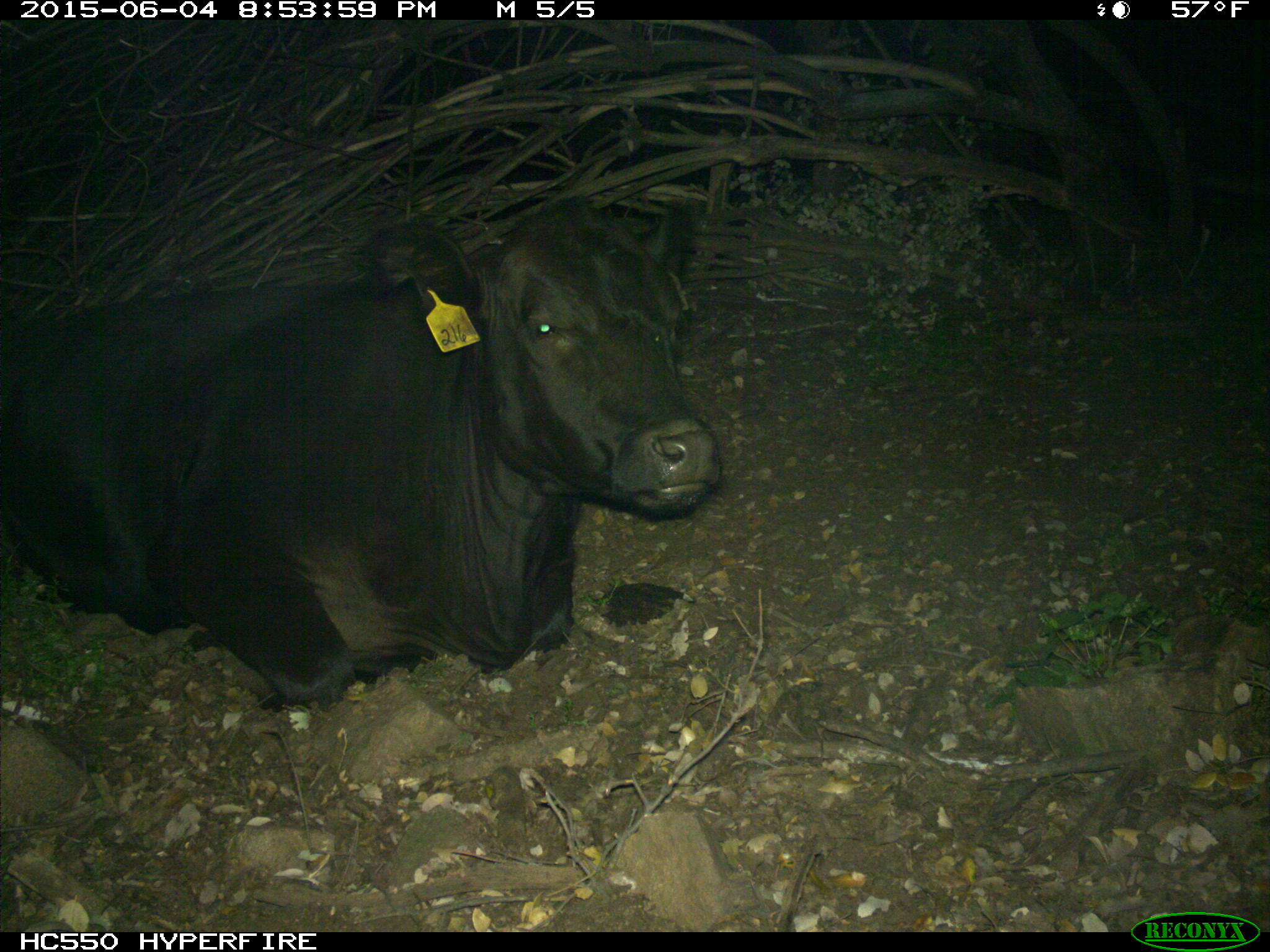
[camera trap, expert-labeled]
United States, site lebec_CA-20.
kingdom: Animalia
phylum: Chordata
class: Mammalia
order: Artiodactyla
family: Bovidae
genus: Bos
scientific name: Bos taurus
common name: domestic cow